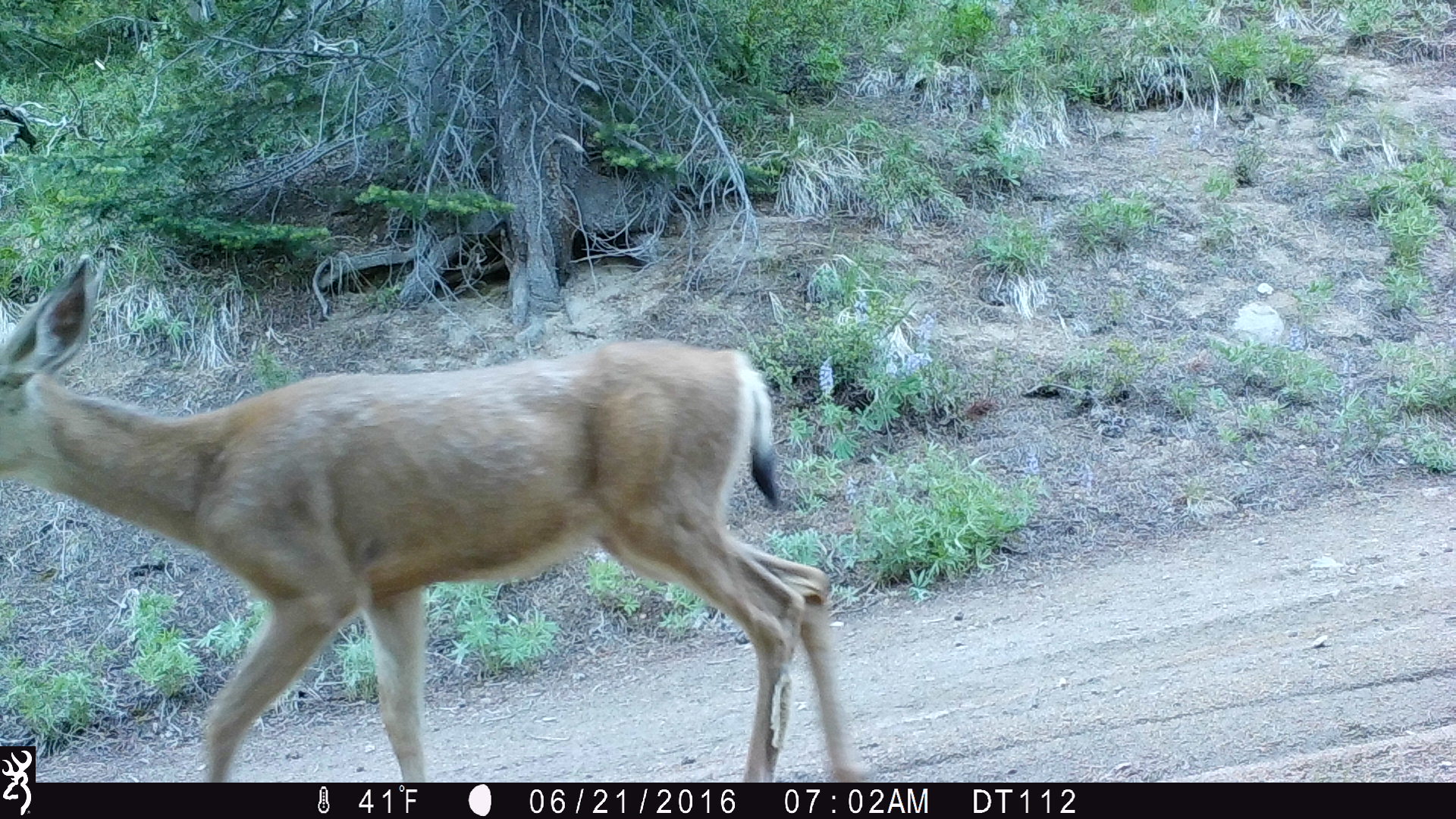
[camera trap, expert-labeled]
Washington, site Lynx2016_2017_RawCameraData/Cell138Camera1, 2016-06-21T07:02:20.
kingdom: Animalia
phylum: Chordata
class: Mammalia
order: Artiodactyla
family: Cervidae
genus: Odocoileus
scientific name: Odocoileus hemionus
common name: mule deer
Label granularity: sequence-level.